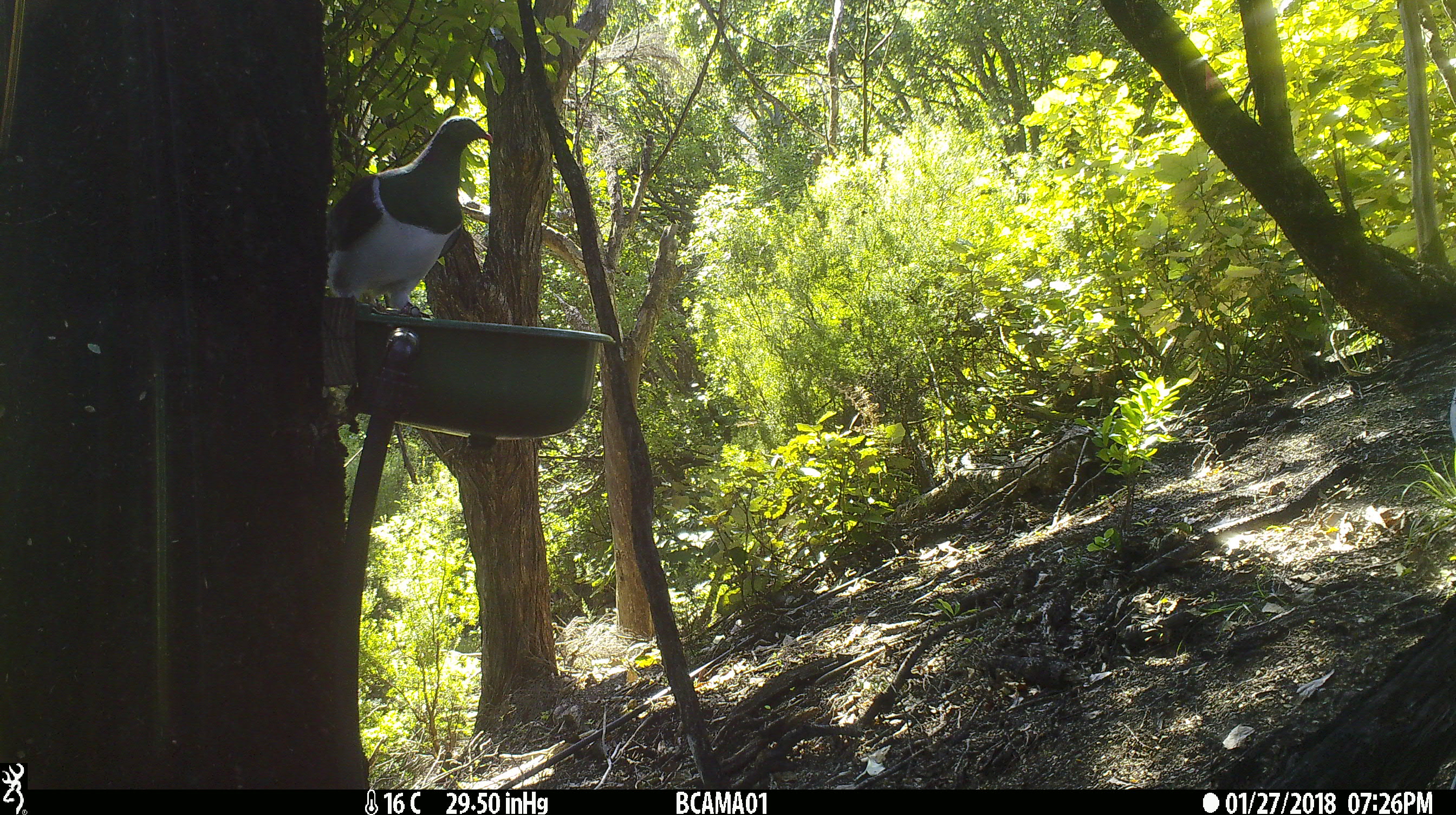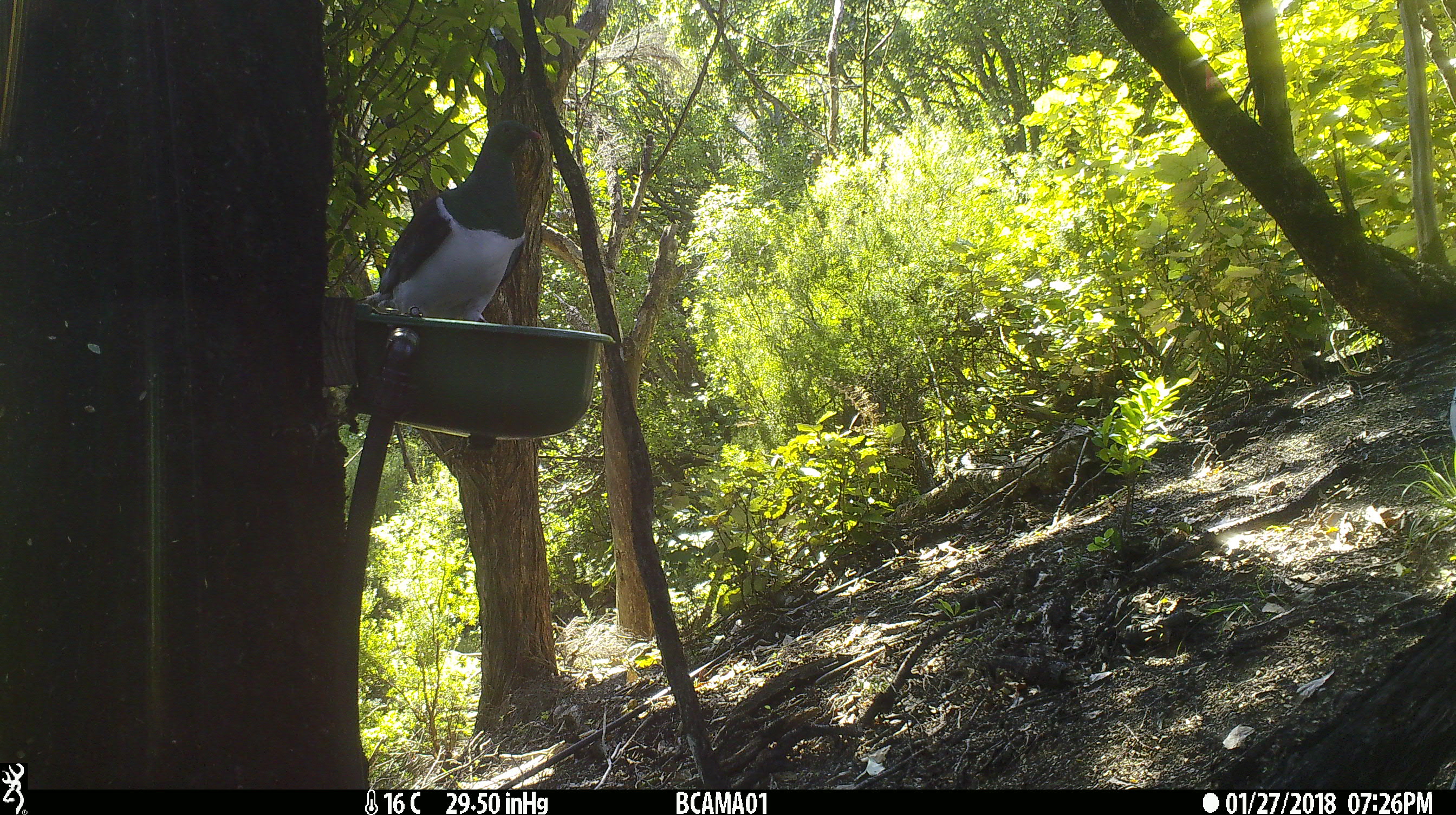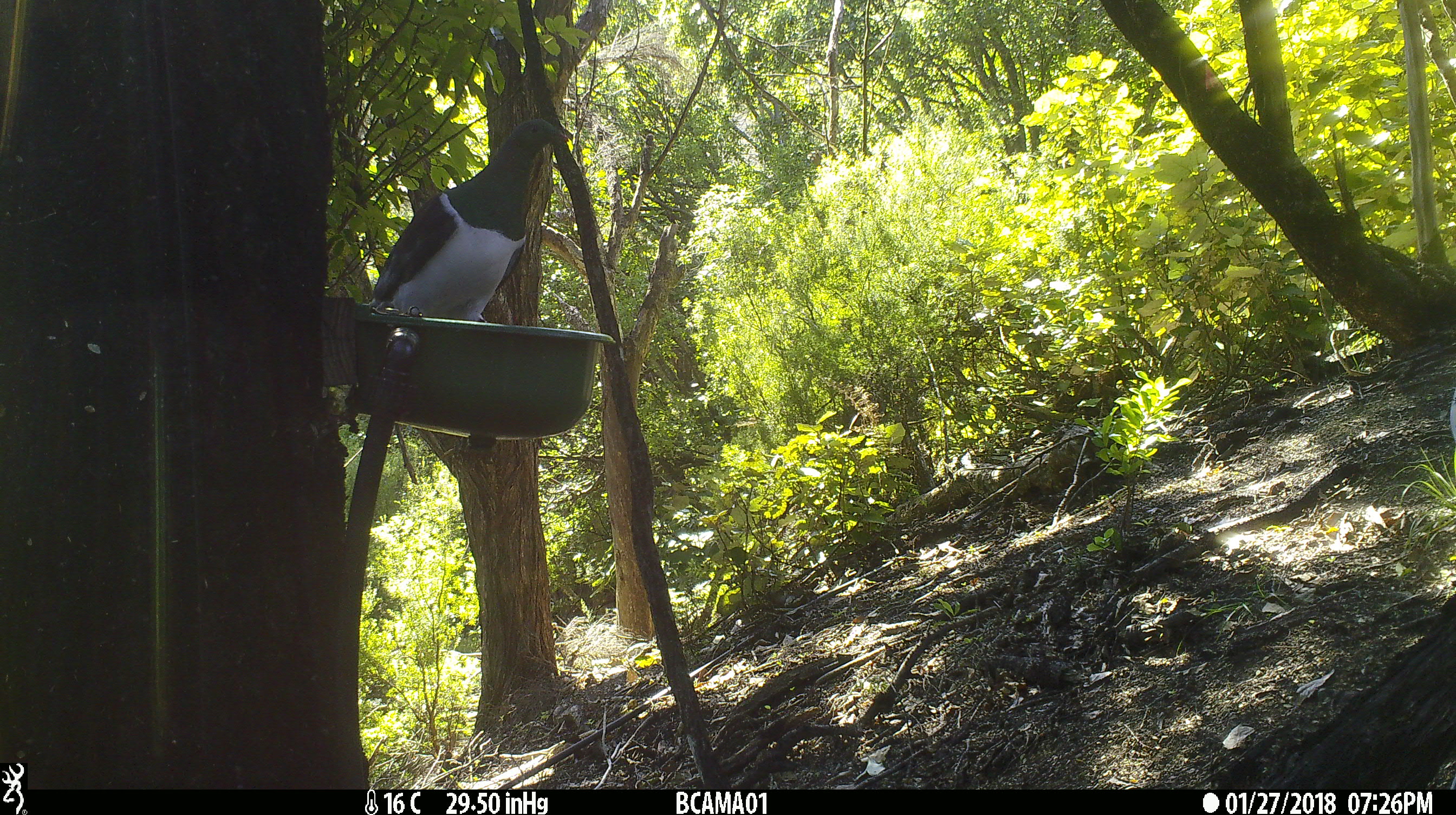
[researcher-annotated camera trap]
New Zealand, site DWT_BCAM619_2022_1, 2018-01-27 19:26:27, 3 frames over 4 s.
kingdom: Animalia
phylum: Chordata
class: Aves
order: Columbiformes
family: Columbidae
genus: Hemiphaga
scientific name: Hemiphaga novaeseelandiae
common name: new zealand pigeon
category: kereru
Kereru (new zealand pigeon) (Hemiphaga novaeseelandiae).